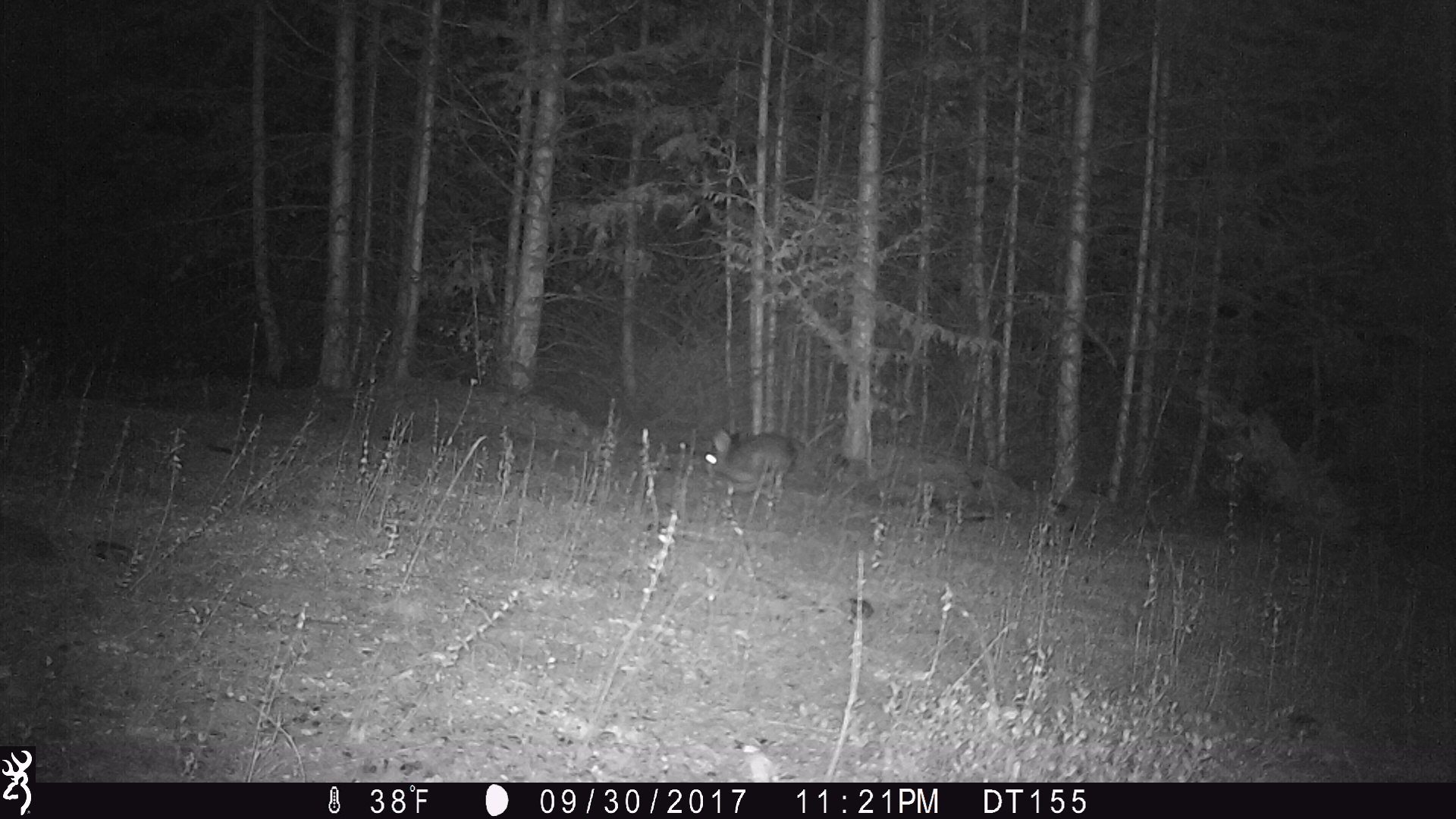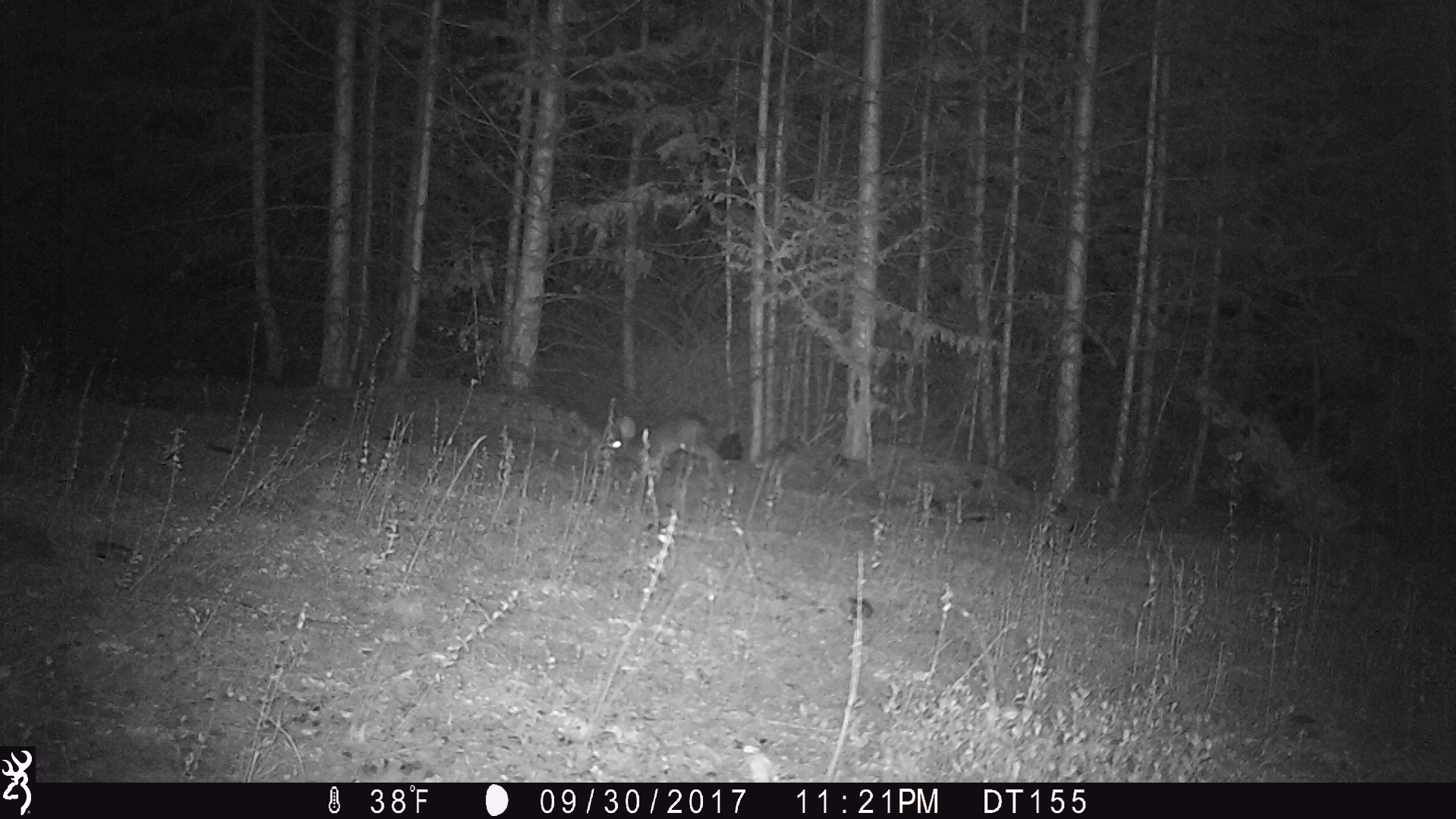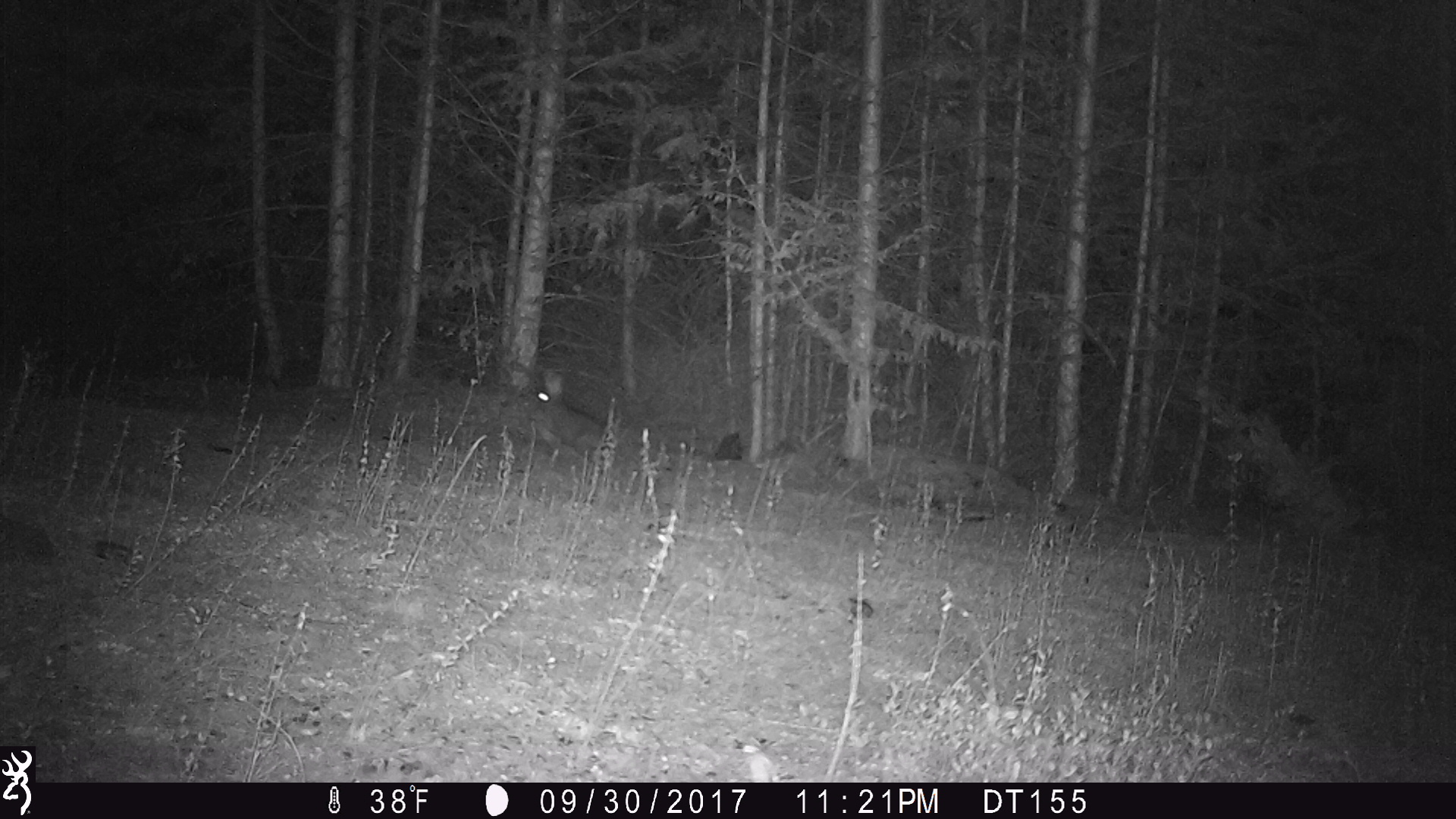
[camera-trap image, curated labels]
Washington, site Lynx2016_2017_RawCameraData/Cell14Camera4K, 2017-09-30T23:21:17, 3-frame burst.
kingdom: Animalia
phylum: Chordata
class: Mammalia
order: Lagomorpha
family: Leporidae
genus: Lepus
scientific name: Lepus americanus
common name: snowshoe hare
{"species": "Lepus americanus (snowshoe hare)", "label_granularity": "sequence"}